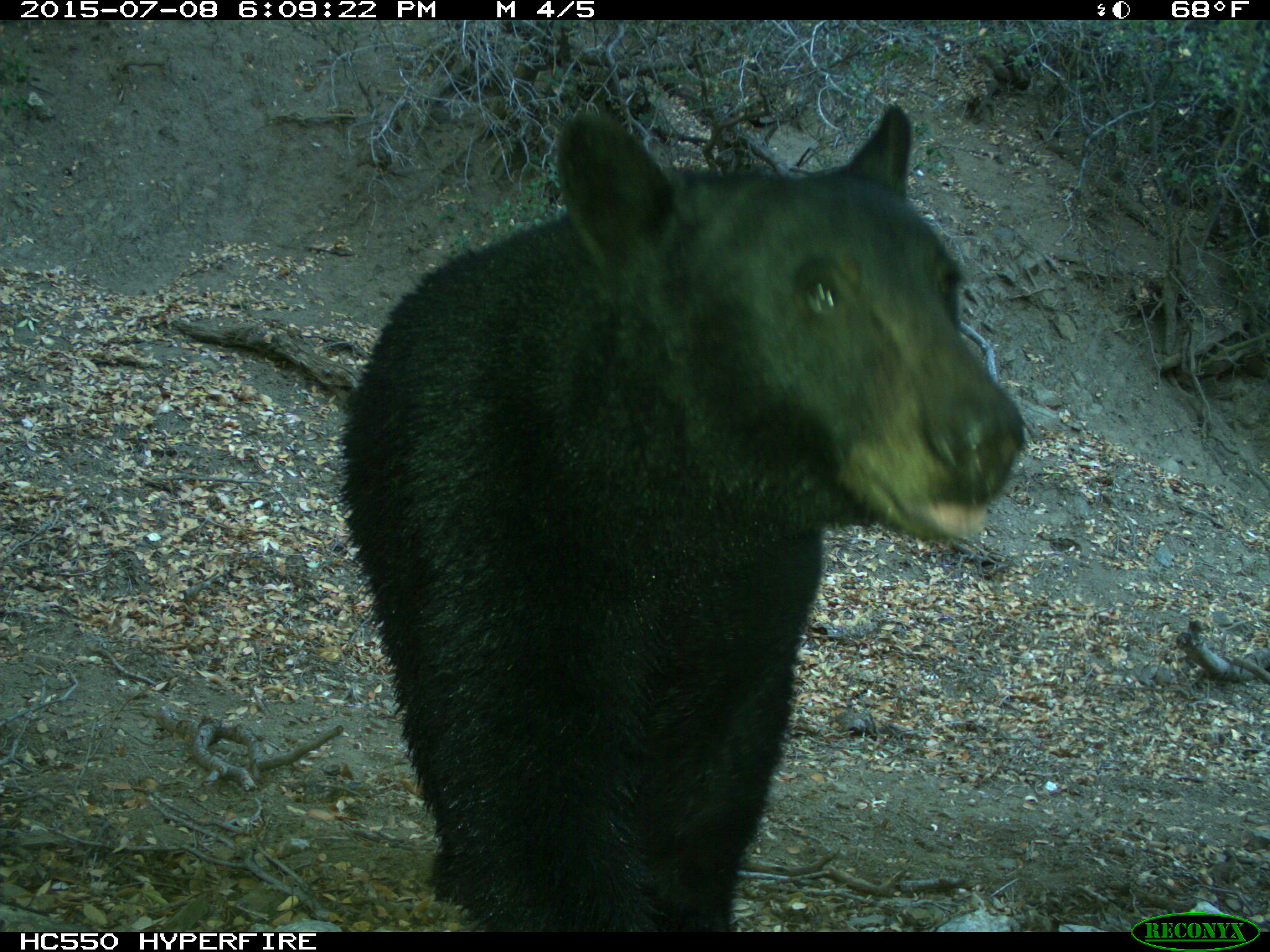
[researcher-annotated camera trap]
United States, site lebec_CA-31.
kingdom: Animalia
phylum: Chordata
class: Mammalia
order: Carnivora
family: Ursidae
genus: Ursus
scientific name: Ursus americanus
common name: american black bear